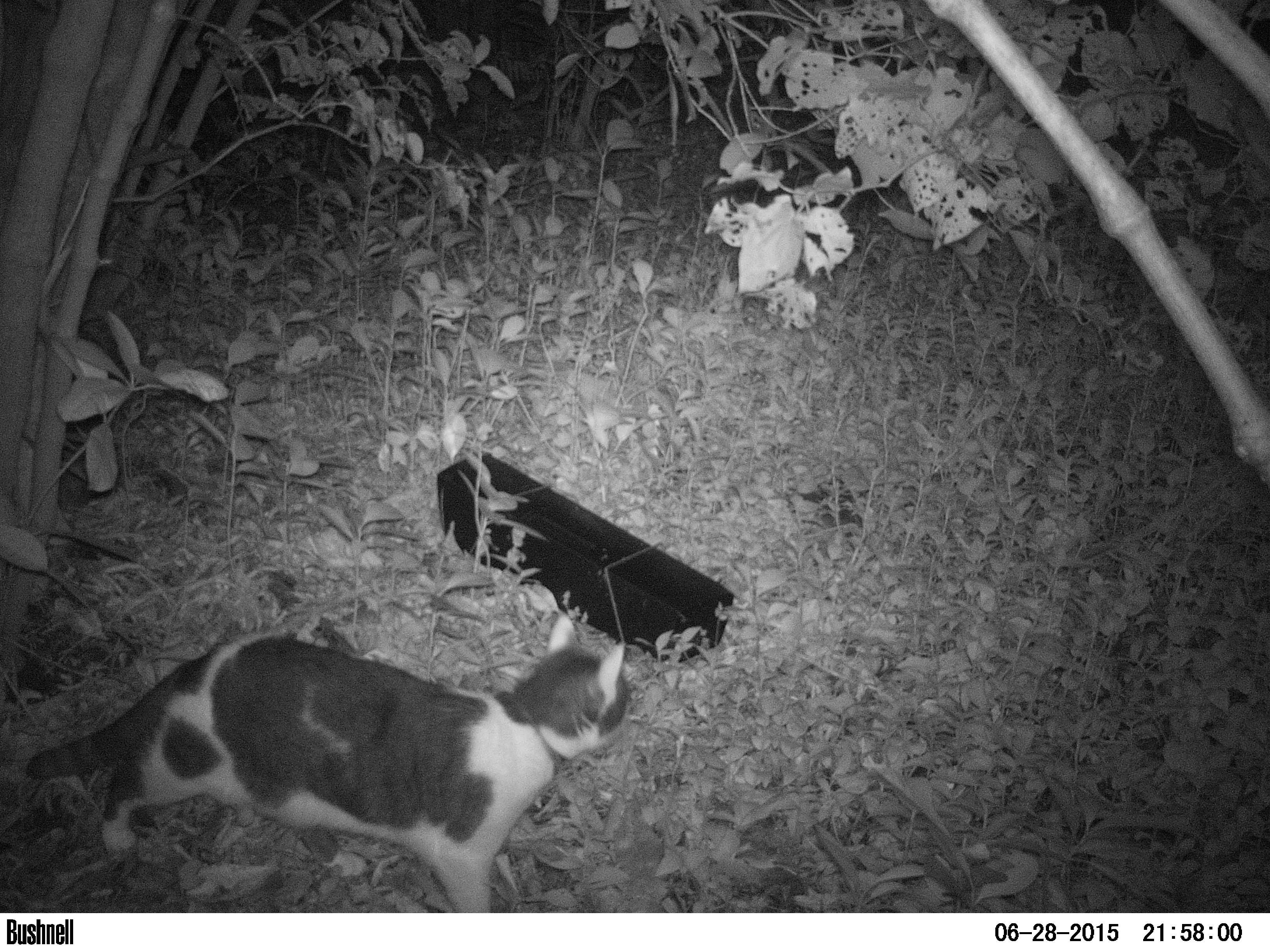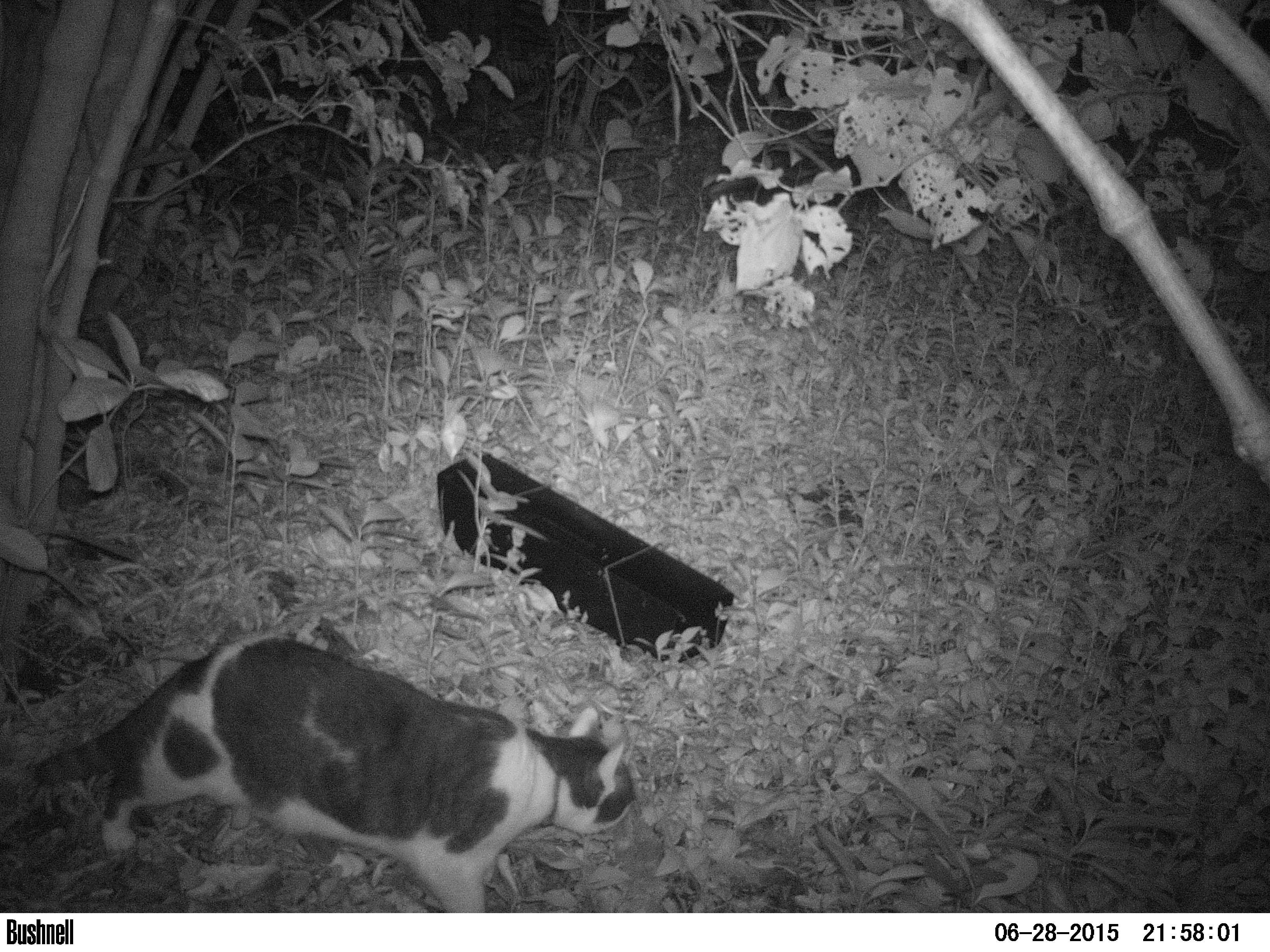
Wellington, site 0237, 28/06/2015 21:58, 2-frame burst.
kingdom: Animalia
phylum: Chordata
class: Mammalia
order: Carnivora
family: Felidae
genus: Felis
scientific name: Felis catus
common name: cat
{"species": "cat (Felis catus)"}